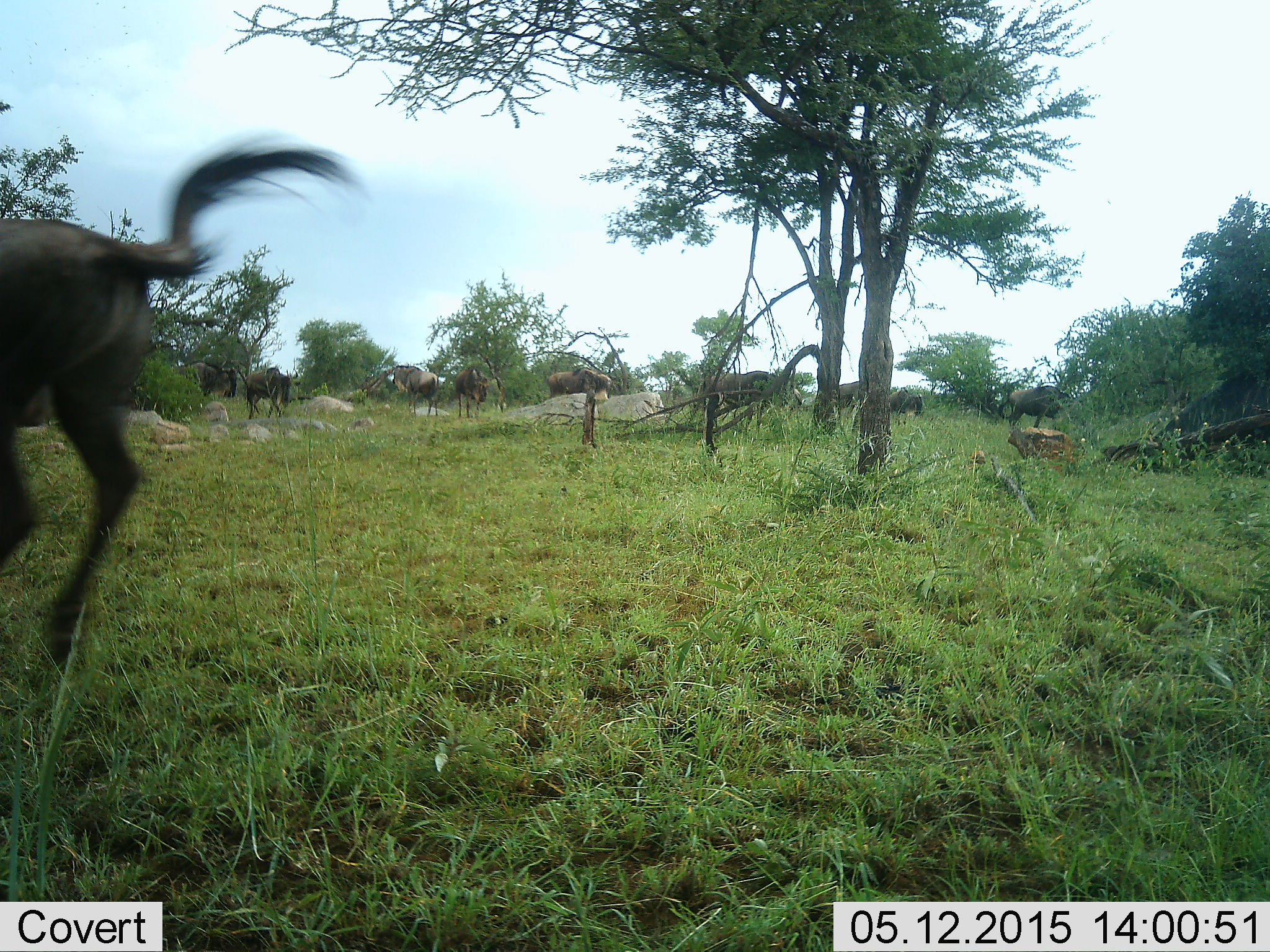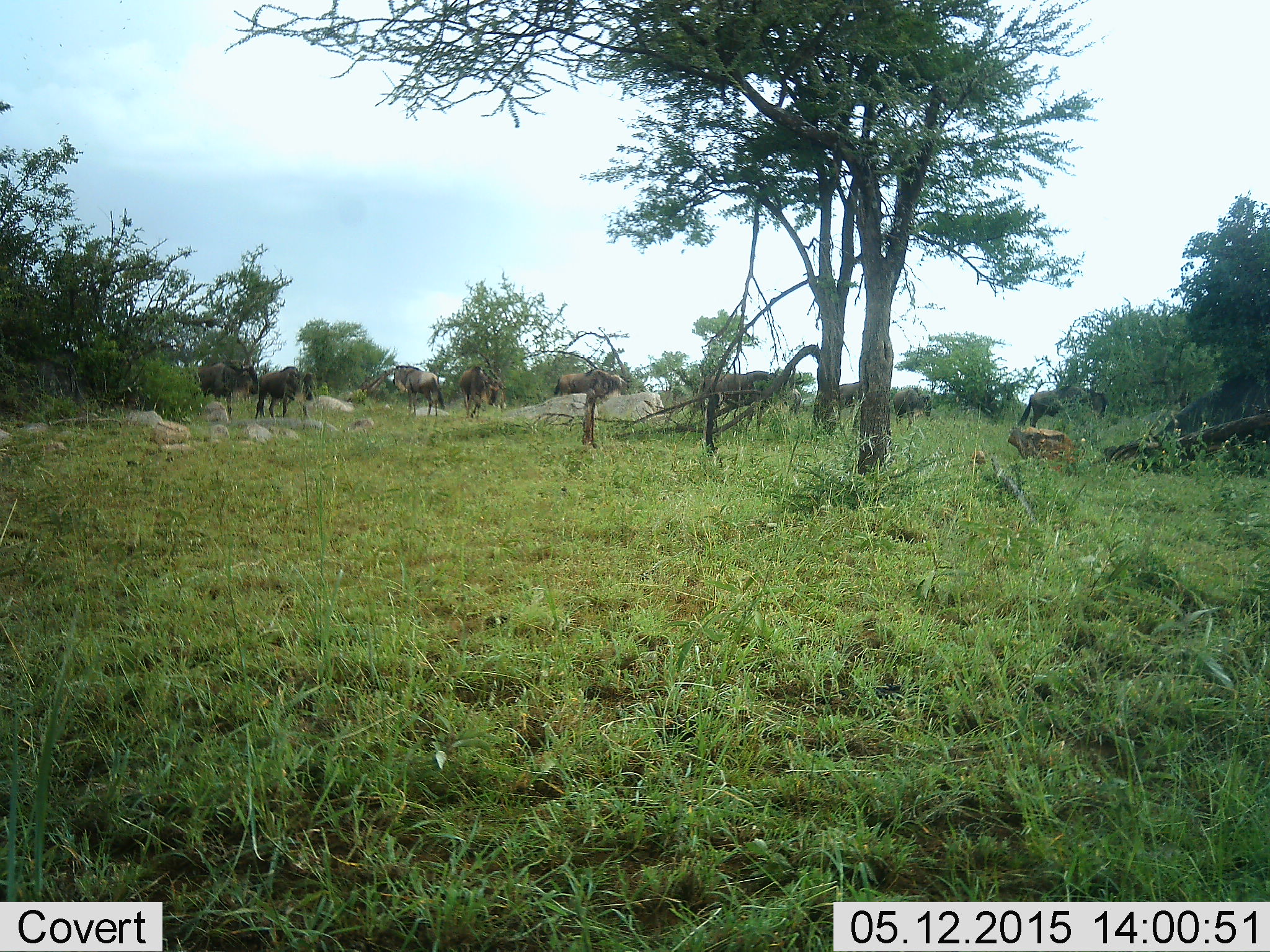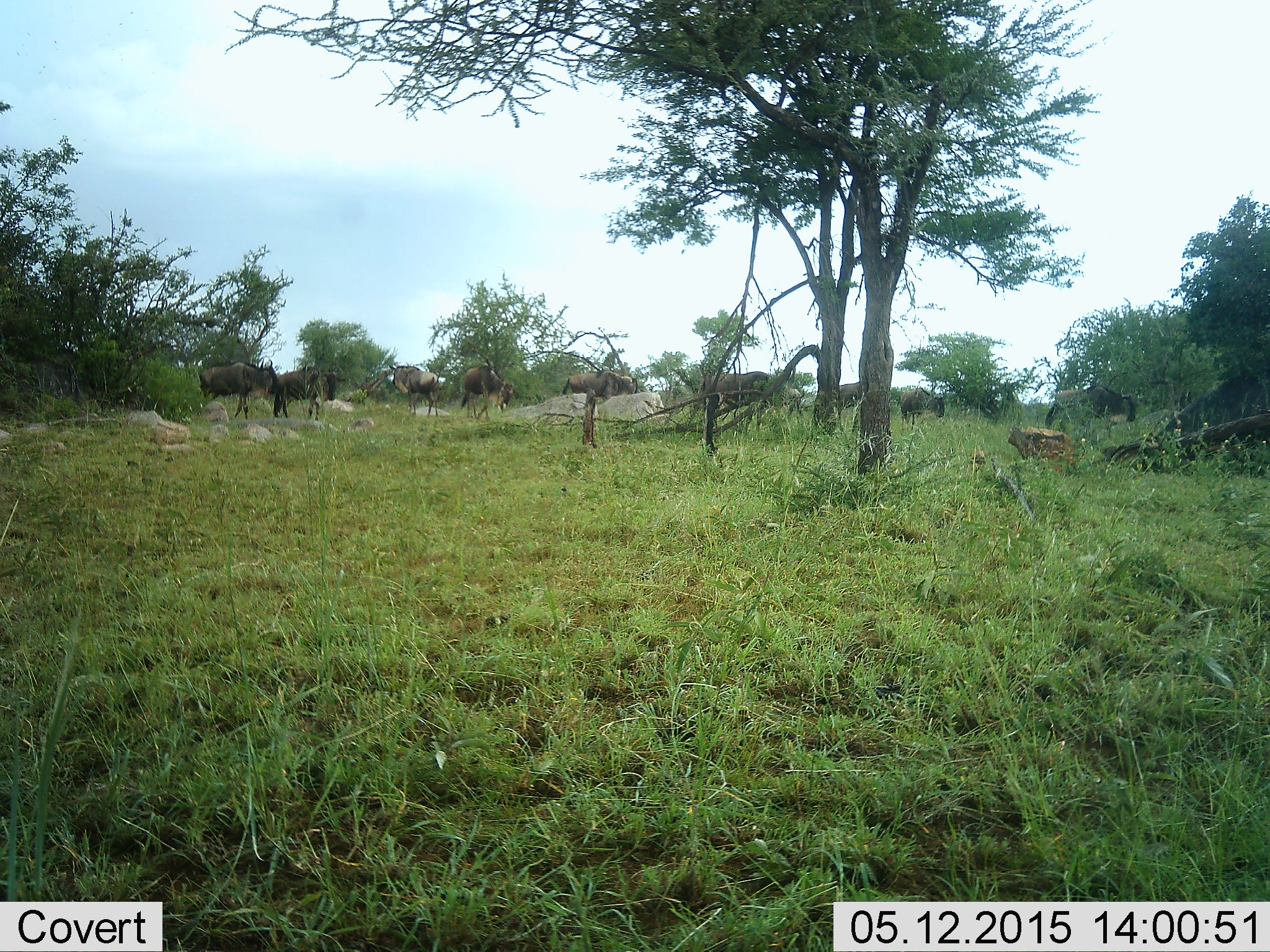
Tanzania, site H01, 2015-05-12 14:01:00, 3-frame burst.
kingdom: Animalia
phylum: Chordata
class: Mammalia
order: Artiodactyla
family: Bovidae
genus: Connochaetes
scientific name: Connochaetes taurinus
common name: blue wildebeest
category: wildebeest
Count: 9.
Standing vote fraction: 40%.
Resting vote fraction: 10%.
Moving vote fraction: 90%.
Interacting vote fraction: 0%.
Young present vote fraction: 20%.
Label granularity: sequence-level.